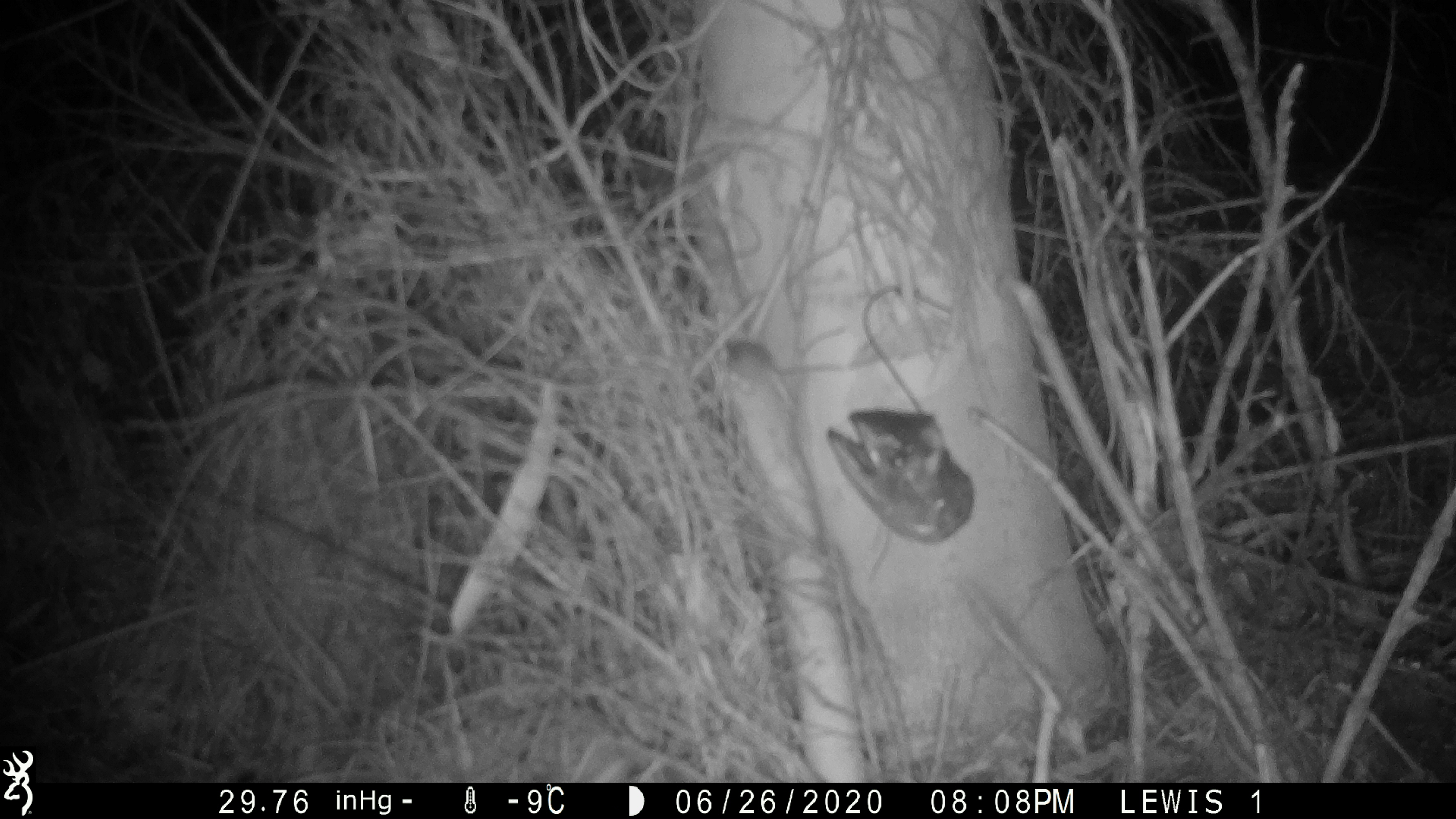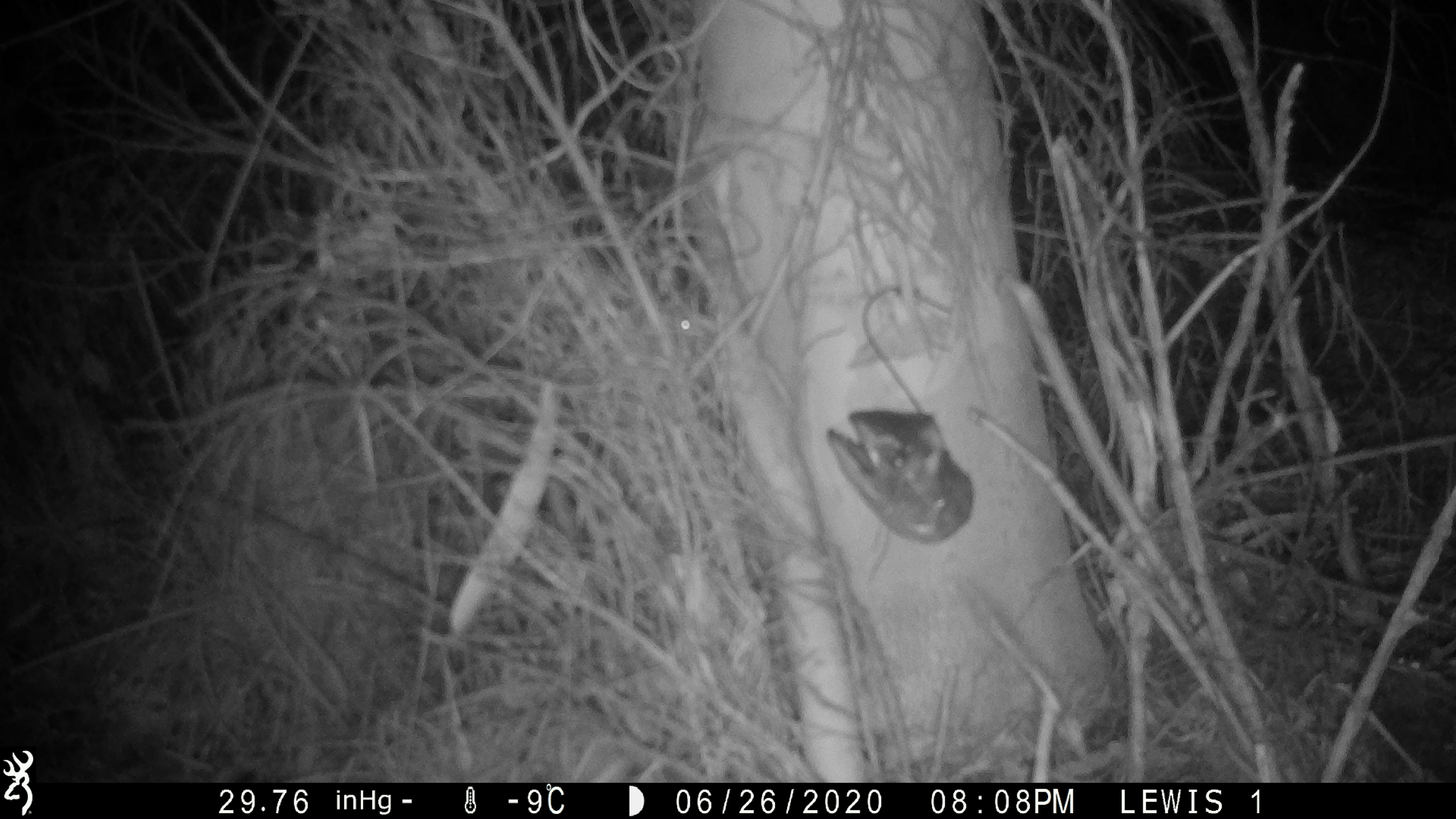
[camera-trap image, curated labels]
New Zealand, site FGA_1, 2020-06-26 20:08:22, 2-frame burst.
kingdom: Animalia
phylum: Chordata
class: Mammalia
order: Rodentia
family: Muridae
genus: Mus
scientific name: Mus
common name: mouse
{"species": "mouse (Mus)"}